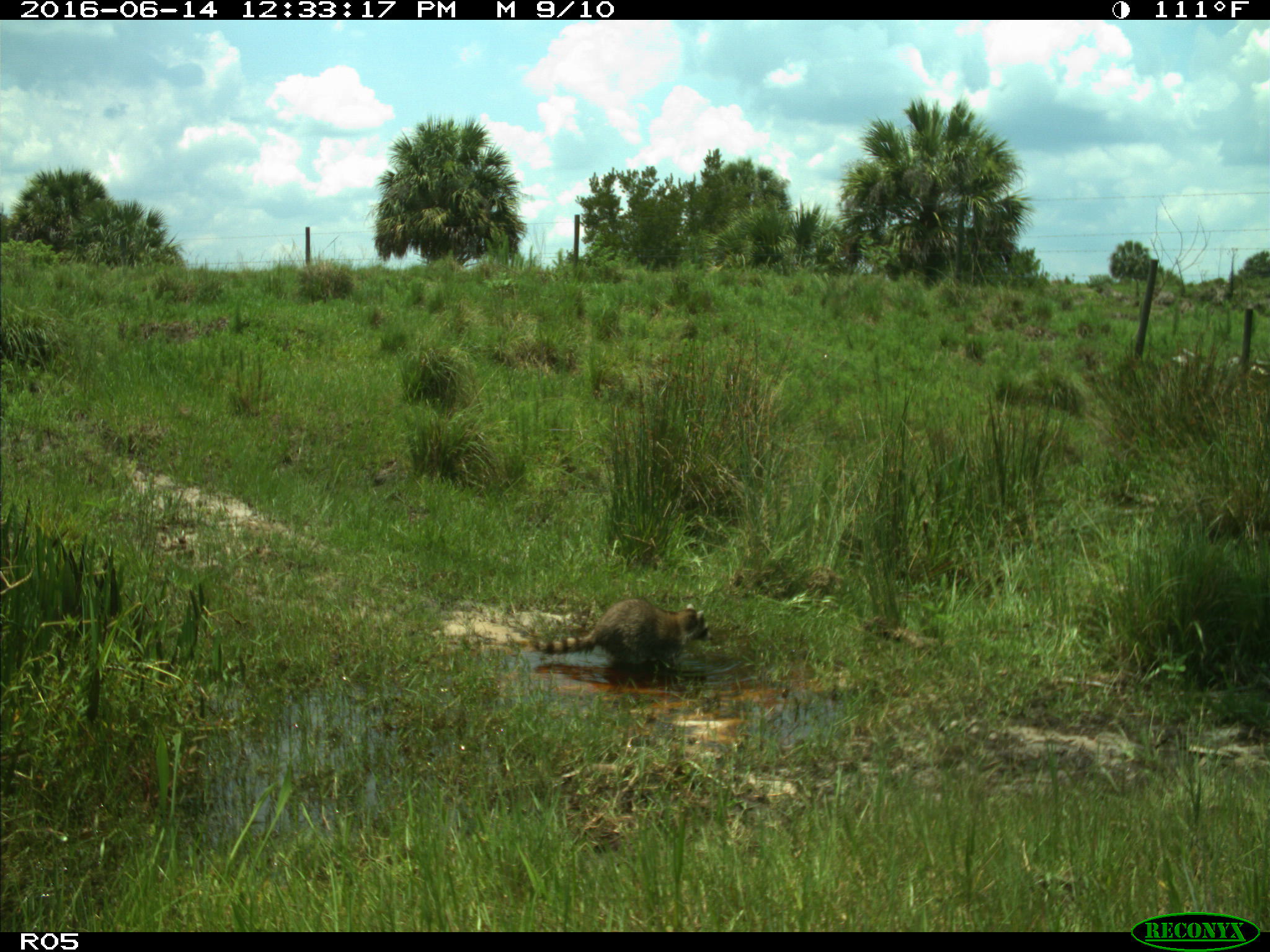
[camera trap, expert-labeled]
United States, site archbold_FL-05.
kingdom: Animalia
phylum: Chordata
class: Mammalia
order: Carnivora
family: Procyonidae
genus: Procyon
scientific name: Procyon lotor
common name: common raccoon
Procyon lotor (common raccoon).